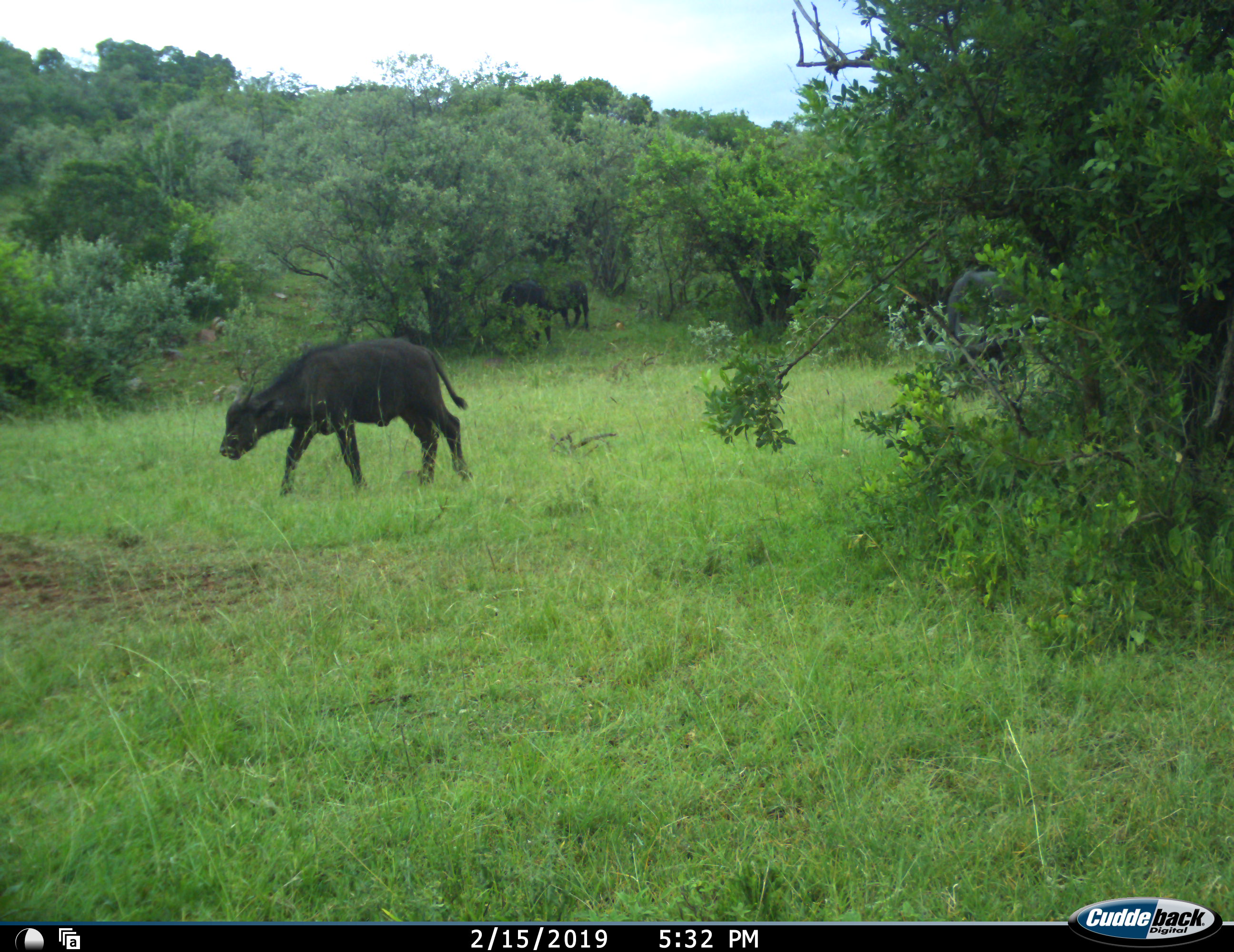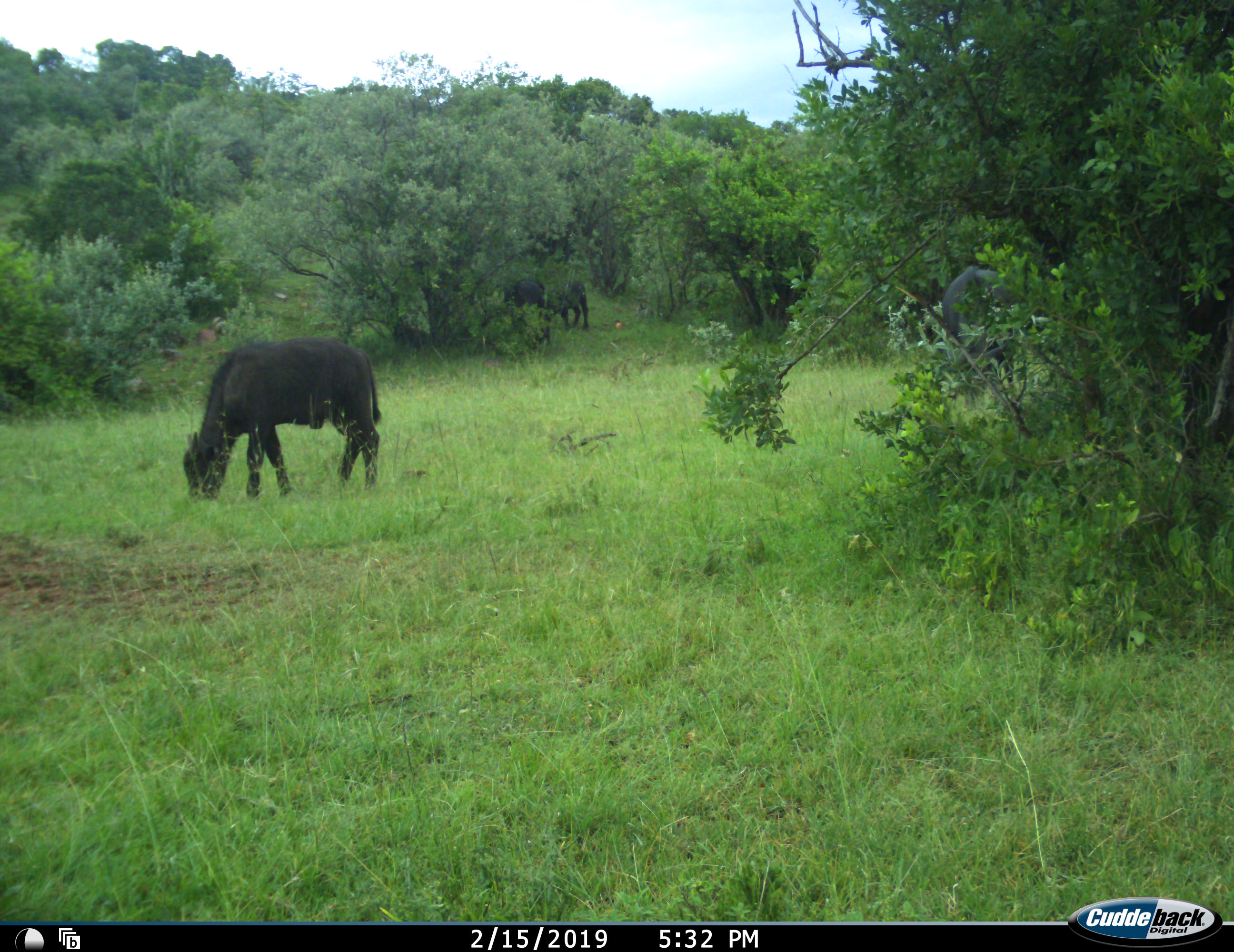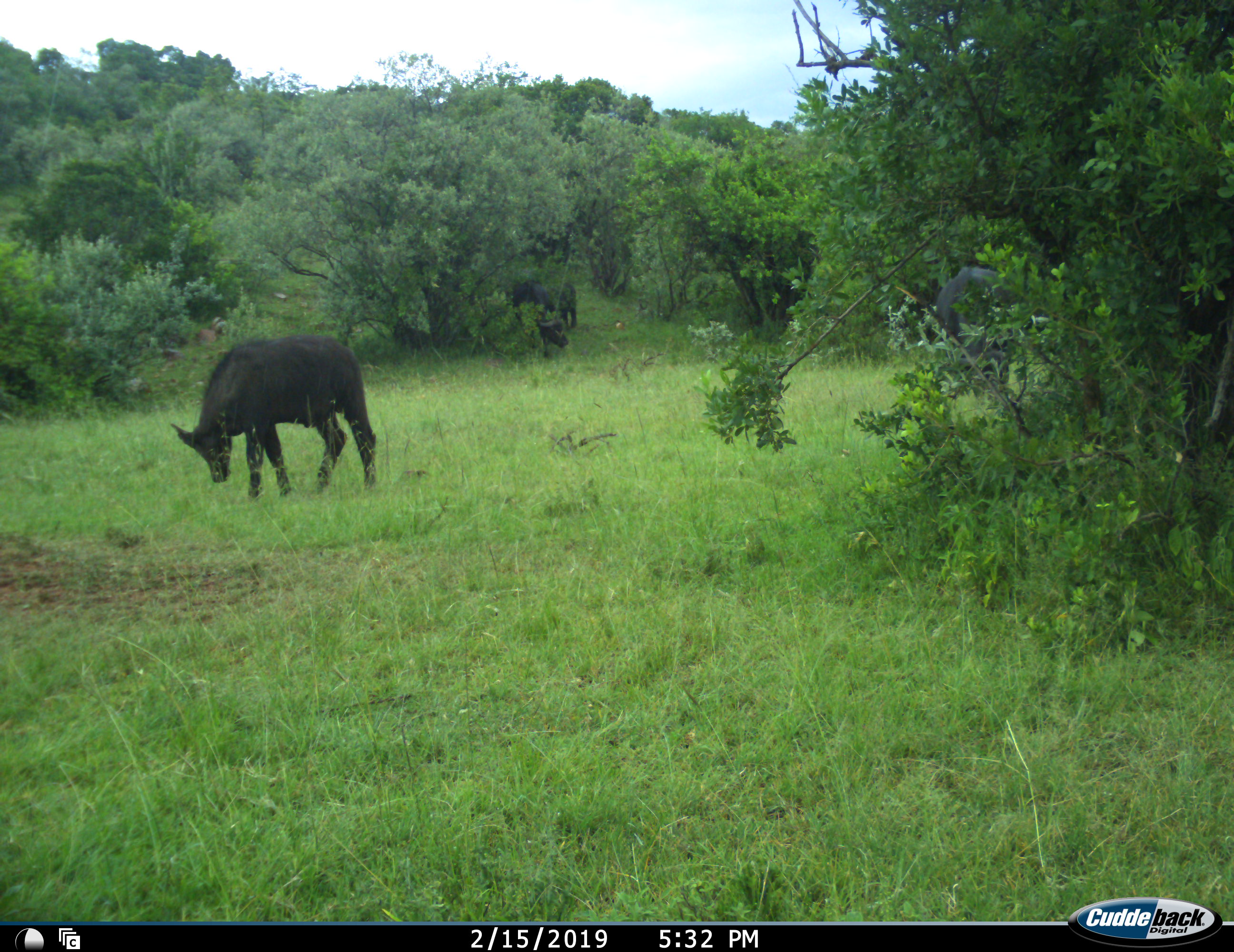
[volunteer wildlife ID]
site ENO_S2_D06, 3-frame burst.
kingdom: Animalia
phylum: Chordata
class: Mammalia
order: Artiodactyla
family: Bovidae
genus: Syncerus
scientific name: Syncerus caffer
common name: african buffalo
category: buffalo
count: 4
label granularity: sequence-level